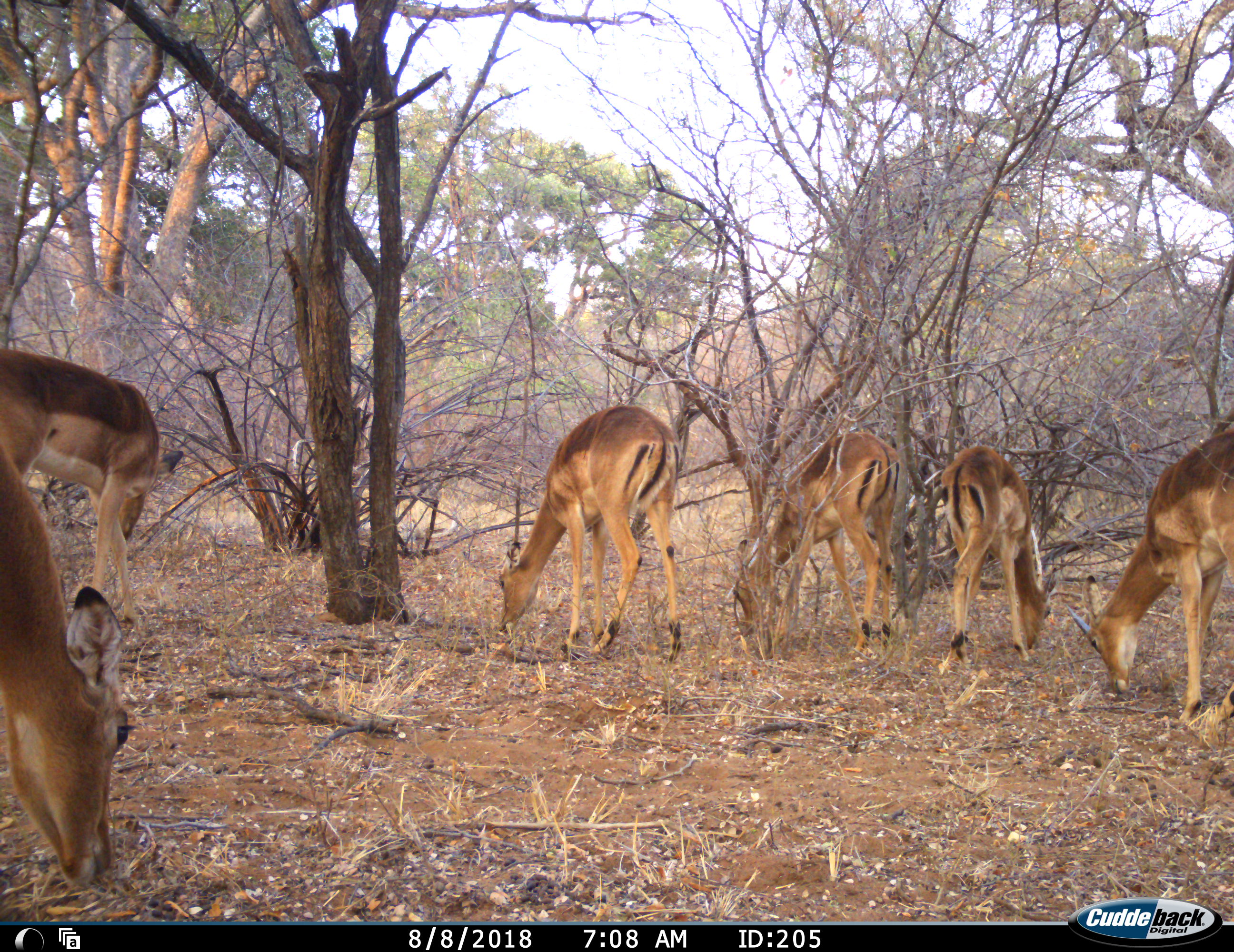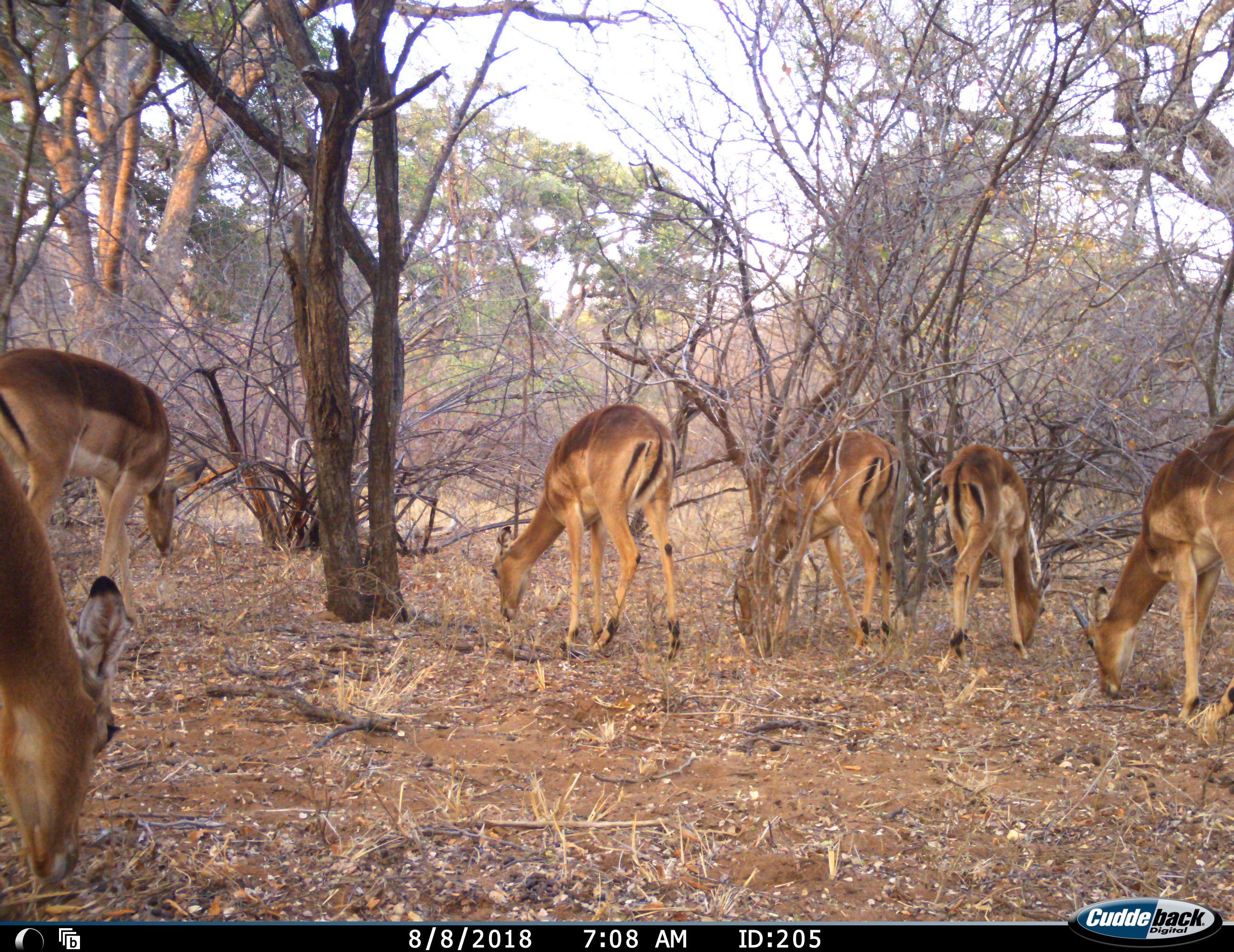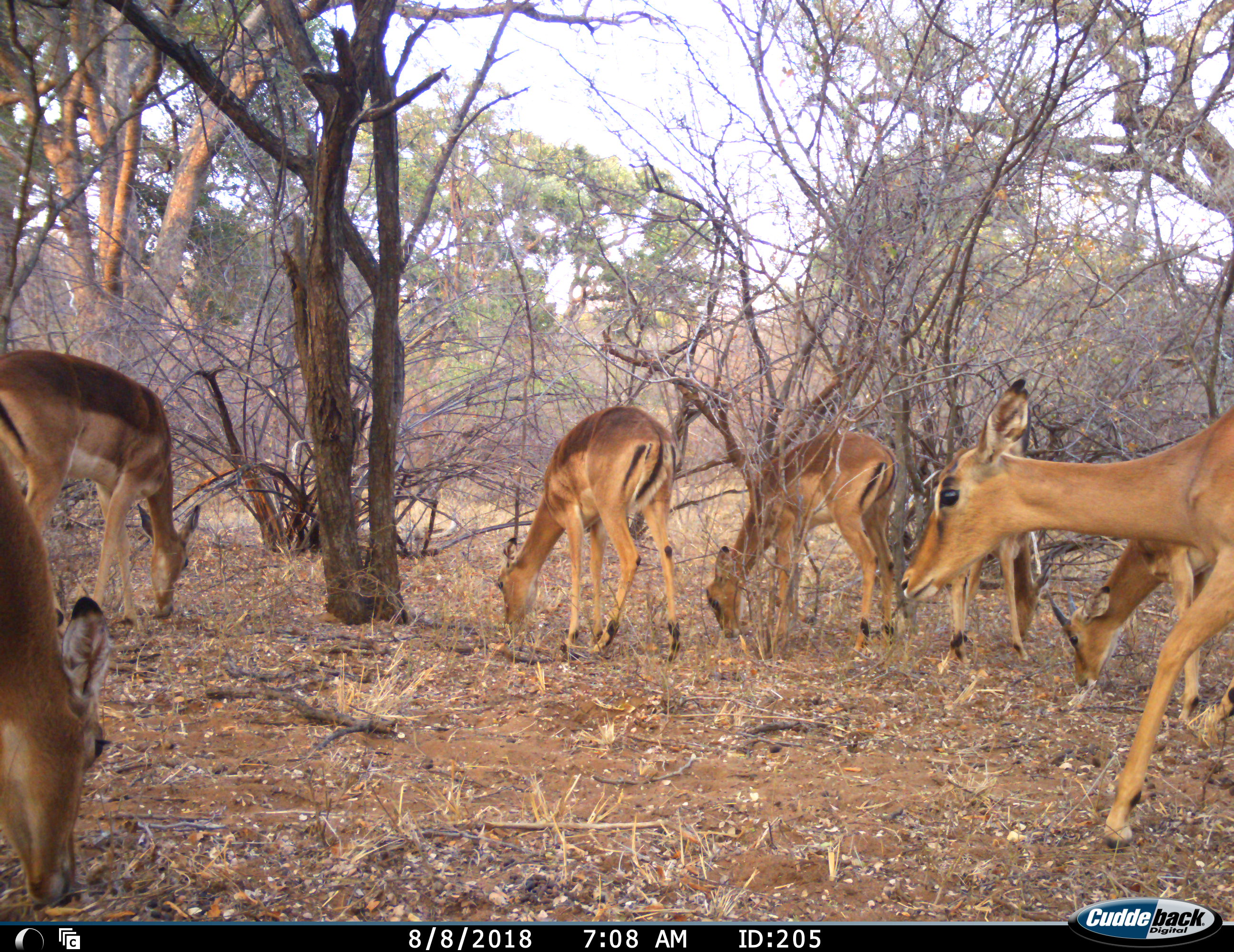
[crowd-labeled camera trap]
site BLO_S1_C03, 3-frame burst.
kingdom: Animalia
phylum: Chordata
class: Mammalia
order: Artiodactyla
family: Bovidae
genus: Aepyceros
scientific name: Aepyceros melampus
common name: impala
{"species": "impala (Aepyceros melampus)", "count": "7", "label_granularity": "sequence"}